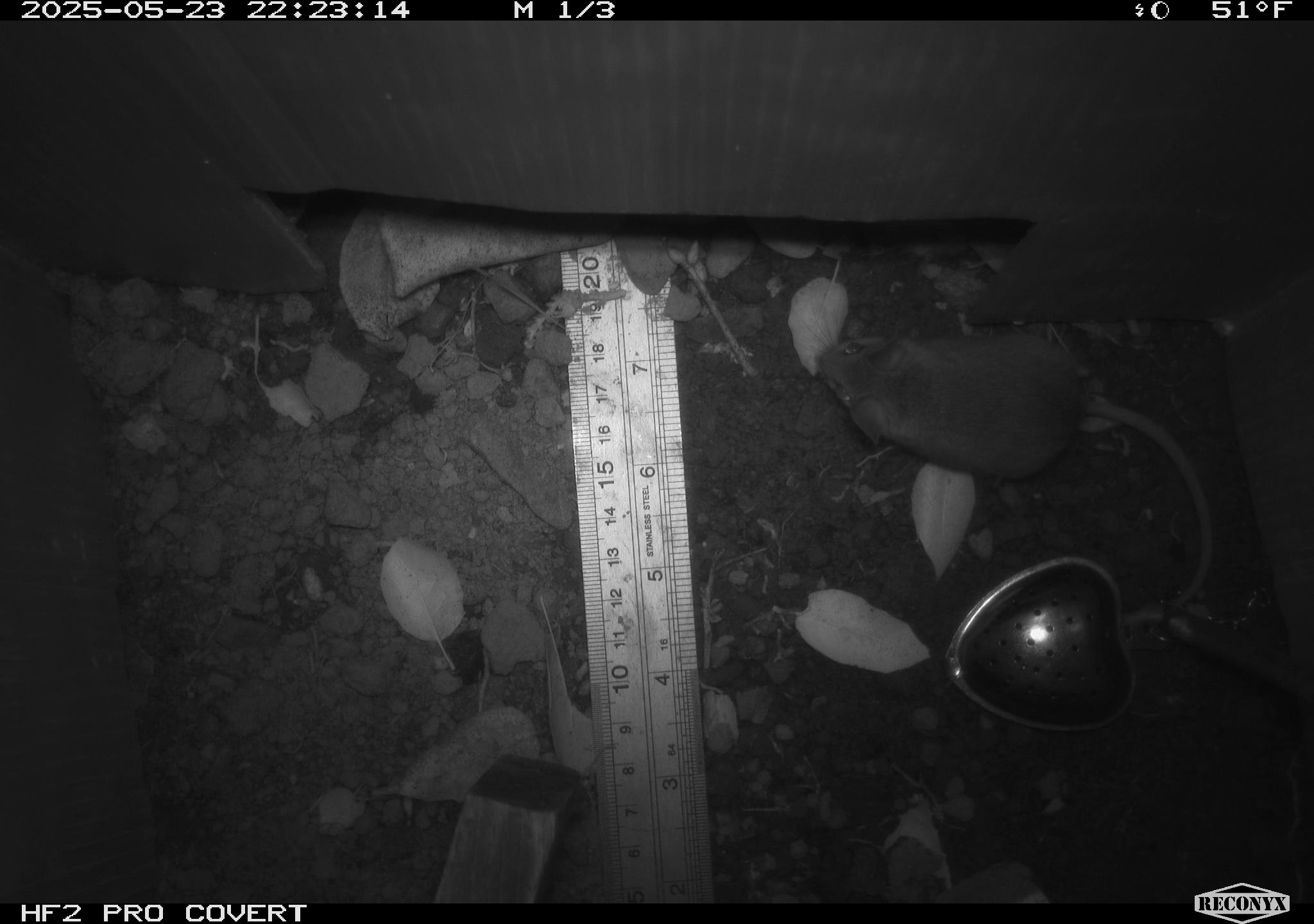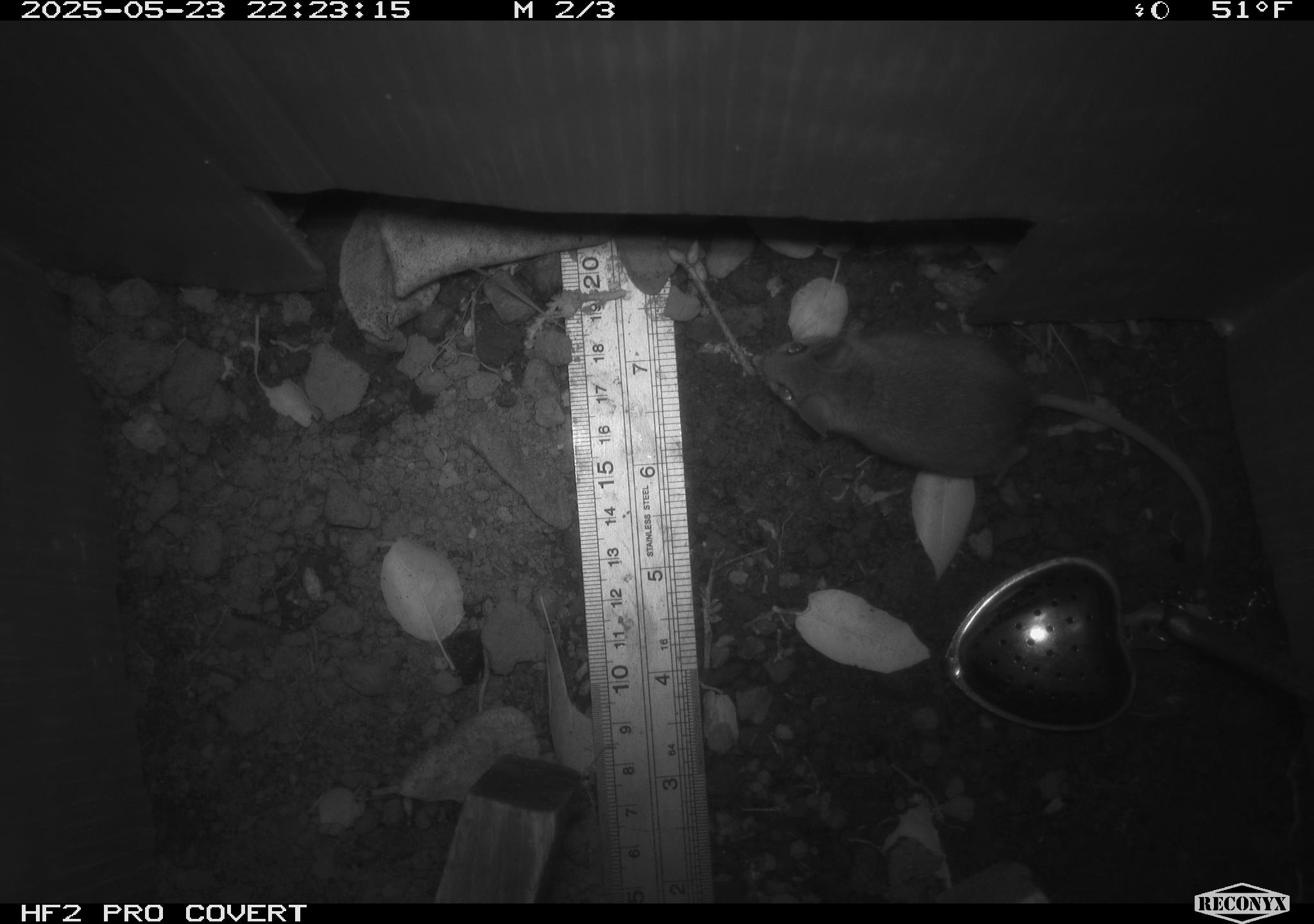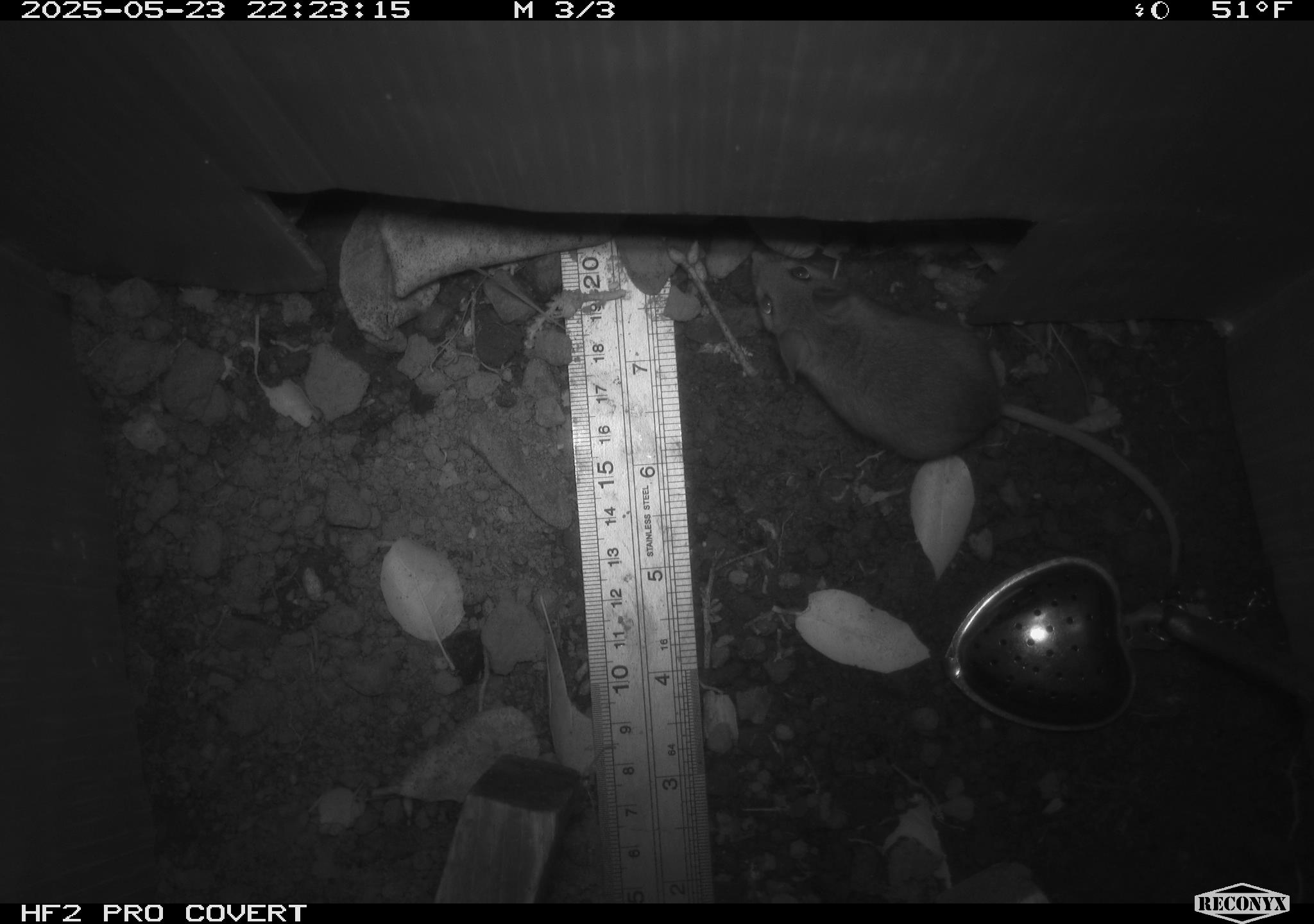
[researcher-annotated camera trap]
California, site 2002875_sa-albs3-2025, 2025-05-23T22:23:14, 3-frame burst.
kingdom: Animalia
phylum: Chordata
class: Mammalia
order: Rodentia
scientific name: Rodentia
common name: mouse species